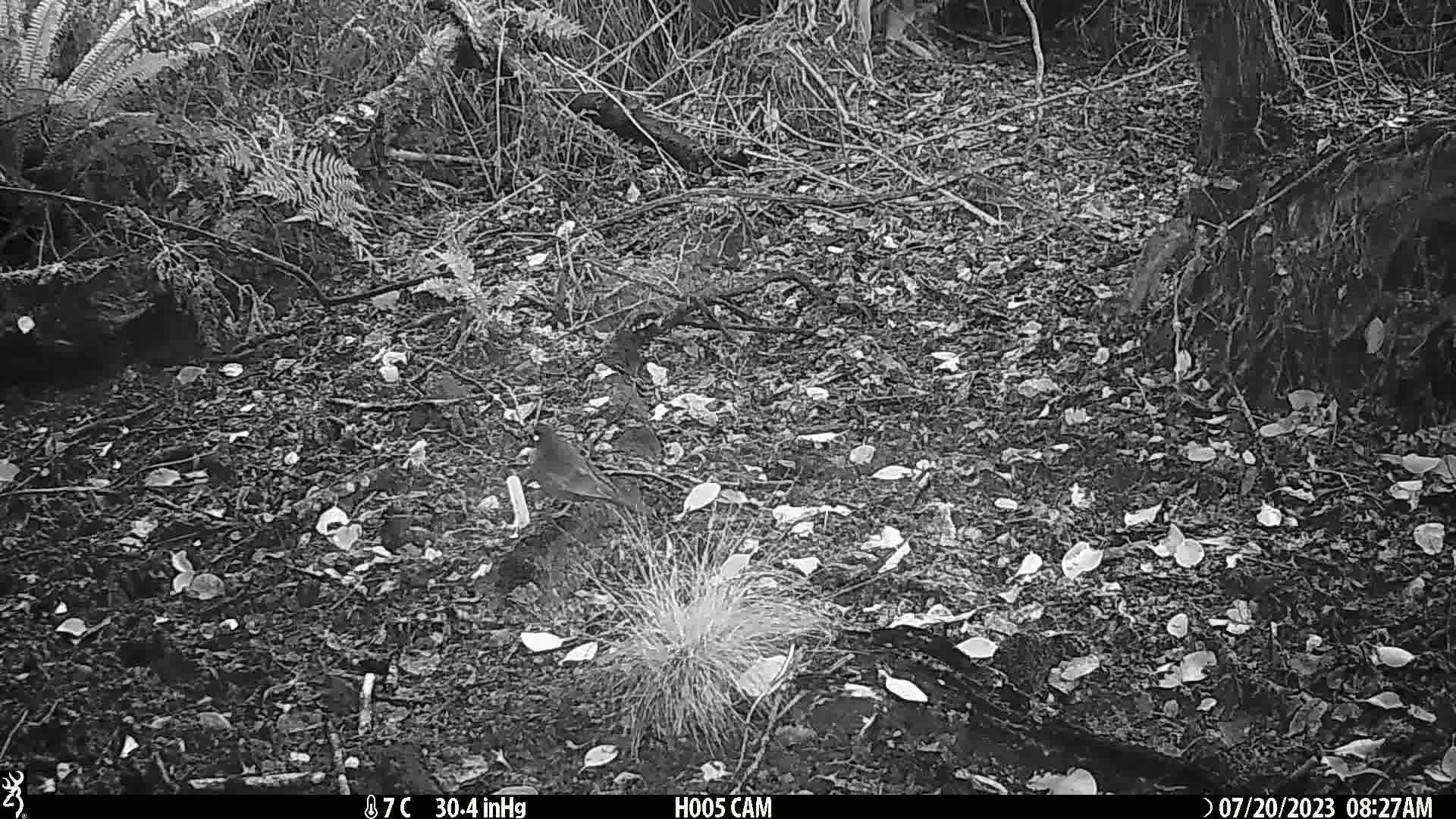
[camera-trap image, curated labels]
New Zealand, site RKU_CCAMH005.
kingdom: Animalia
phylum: Chordata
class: Aves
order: Passeriformes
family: Turdidae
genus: Turdus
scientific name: Turdus merula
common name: eurasian blackbird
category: blackbird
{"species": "blackbird (eurasian blackbird) (Turdus merula)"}